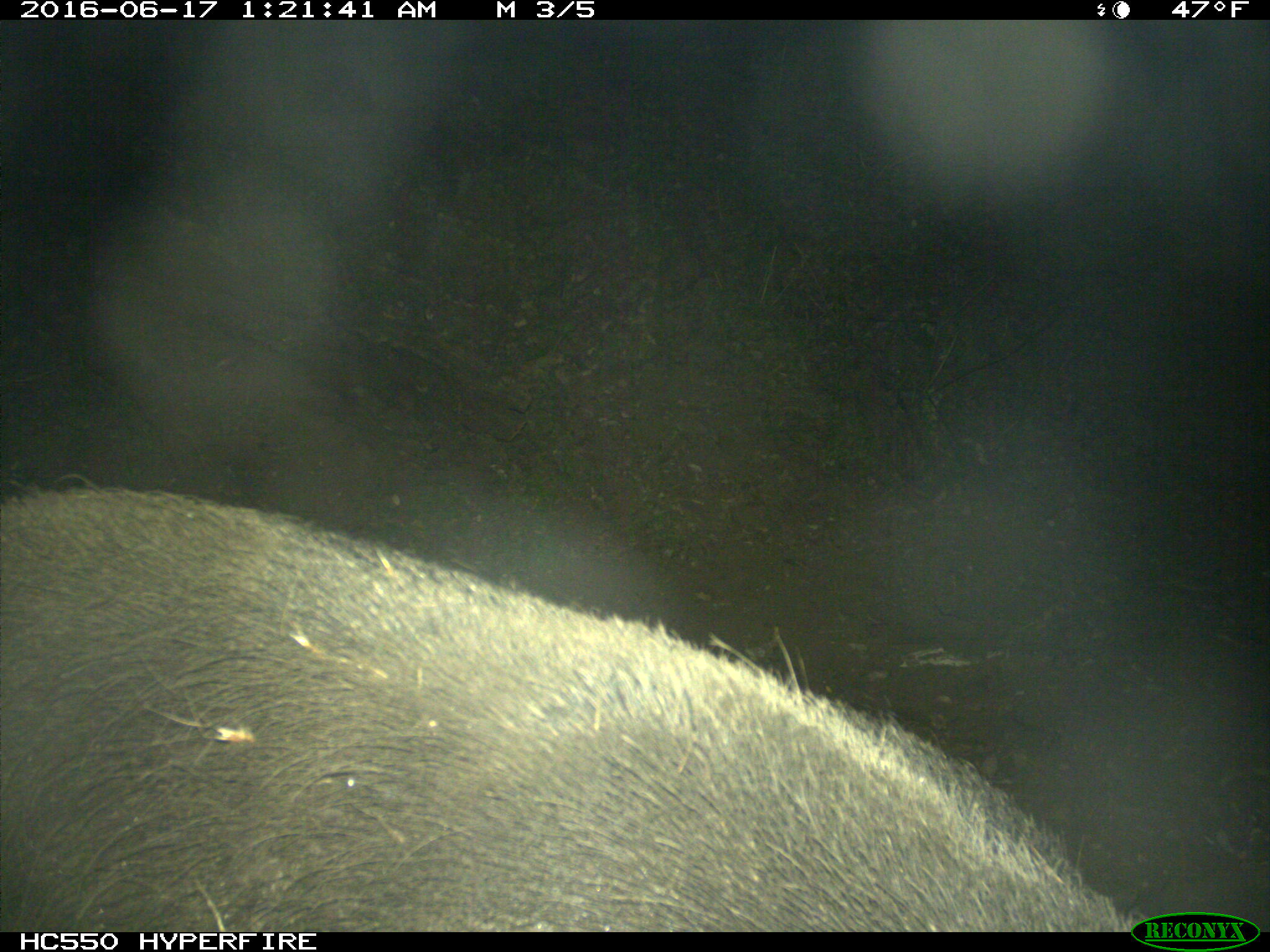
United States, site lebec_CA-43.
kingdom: Animalia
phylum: Chordata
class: Mammalia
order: Artiodactyla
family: Suidae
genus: Sus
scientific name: Sus scrofa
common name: wild boar